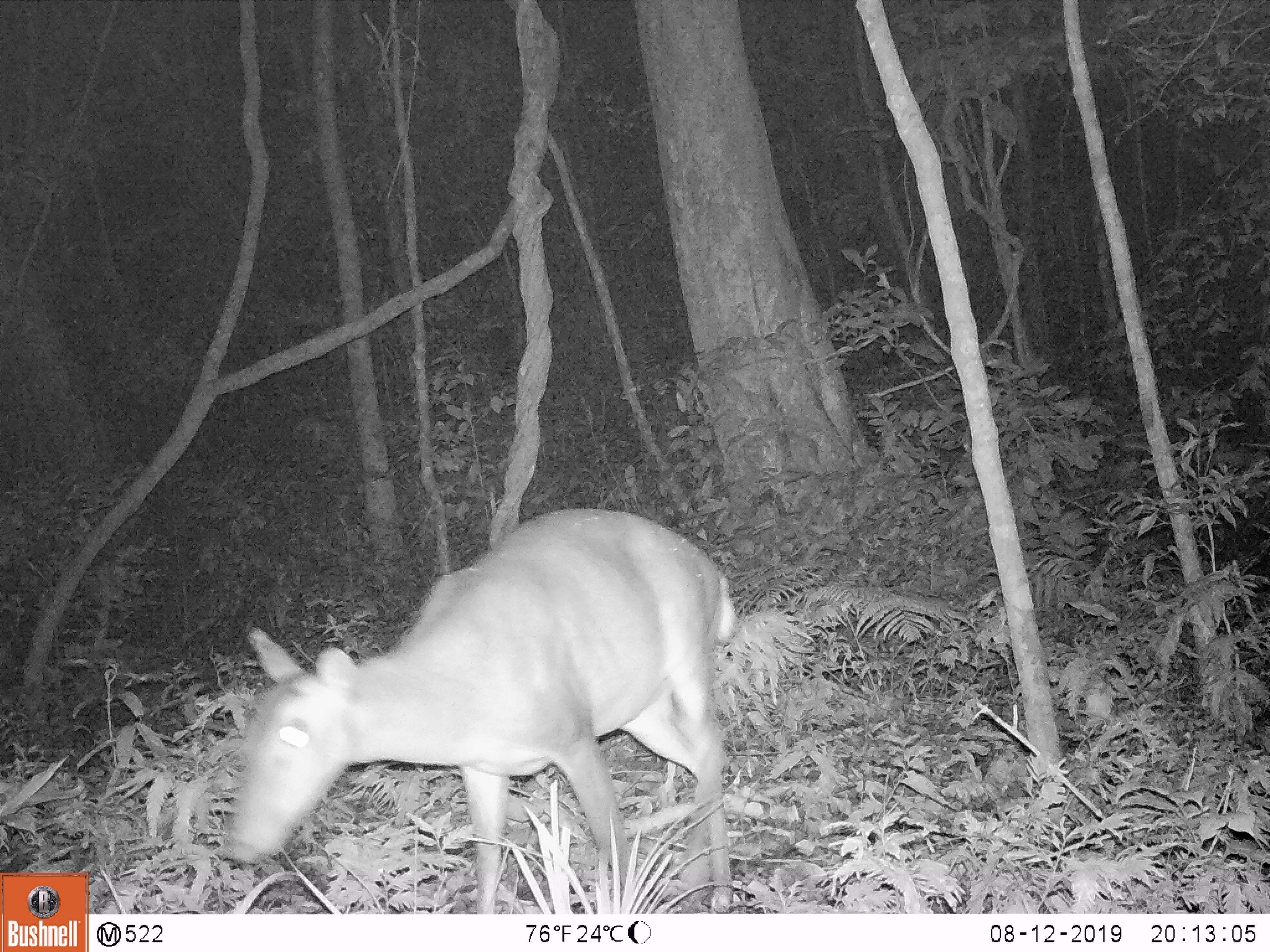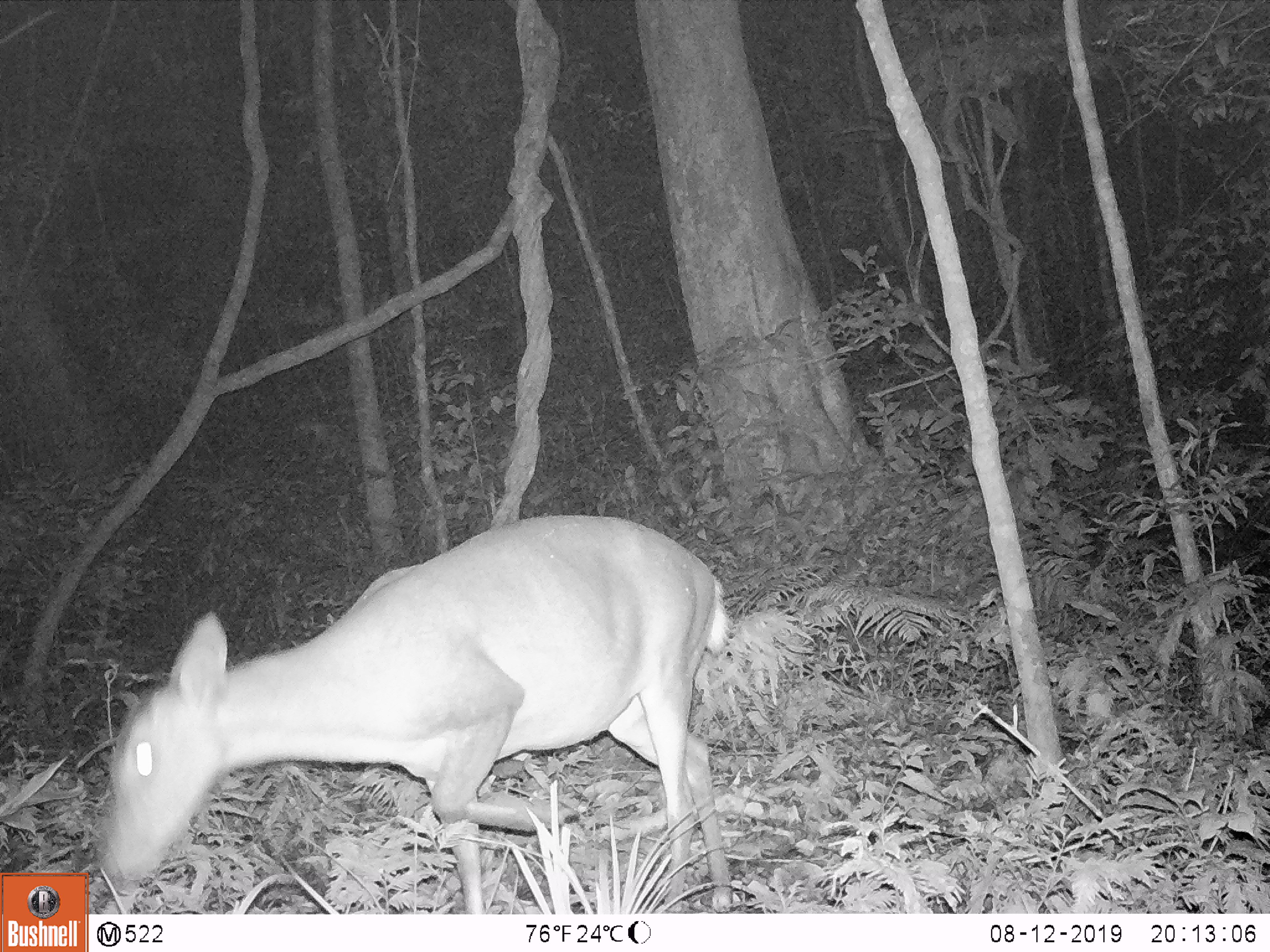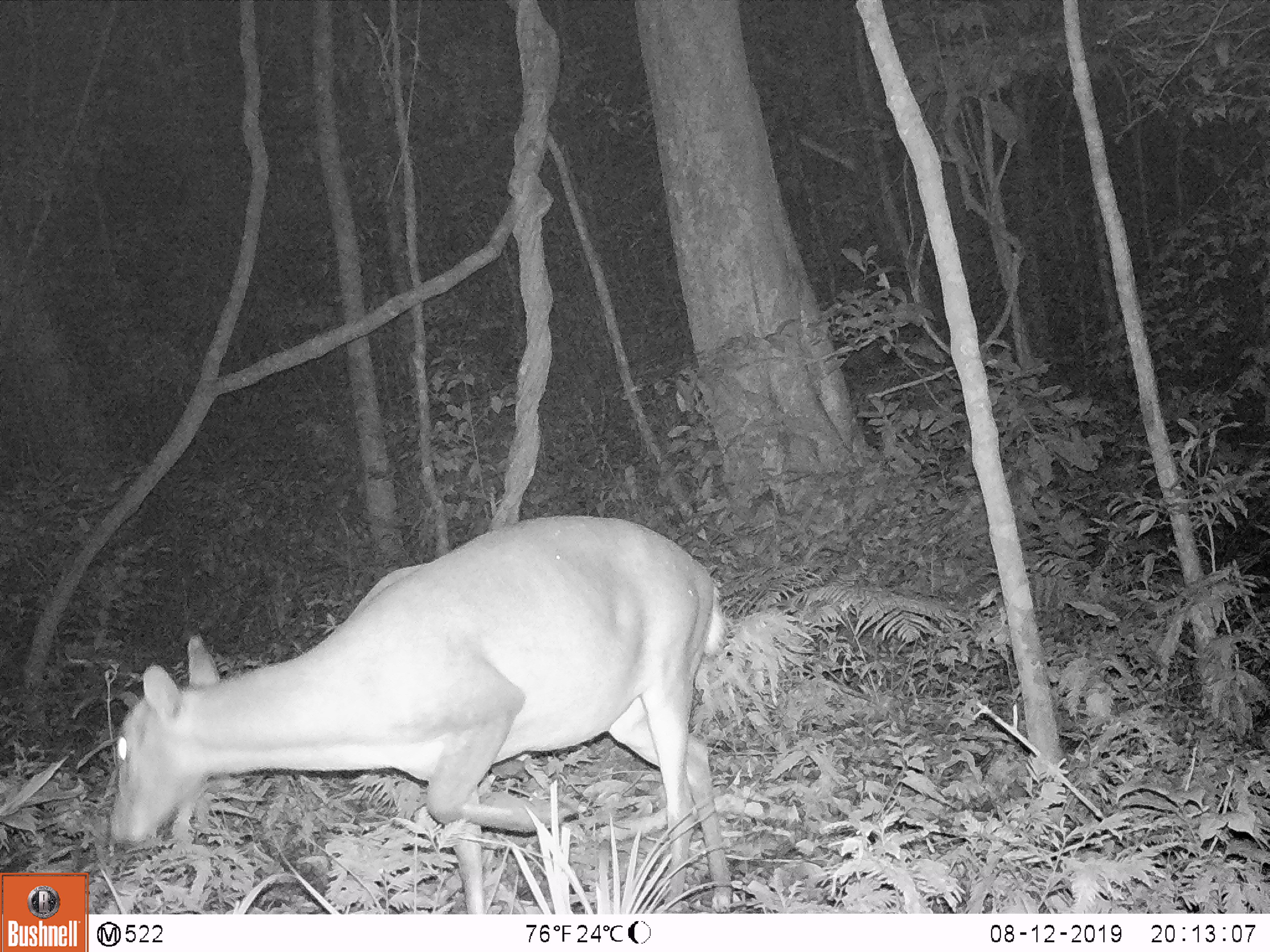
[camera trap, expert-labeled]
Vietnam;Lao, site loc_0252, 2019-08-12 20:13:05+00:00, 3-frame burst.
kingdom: Animalia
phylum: Chordata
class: Mammalia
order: Artiodactyla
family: Cervidae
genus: Muntiacus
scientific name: Muntiacus vuquangensis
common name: large-antlered muntjac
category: large antlered muntjac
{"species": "large antlered muntjac (large-antlered muntjac) (Muntiacus vuquangensis)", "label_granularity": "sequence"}